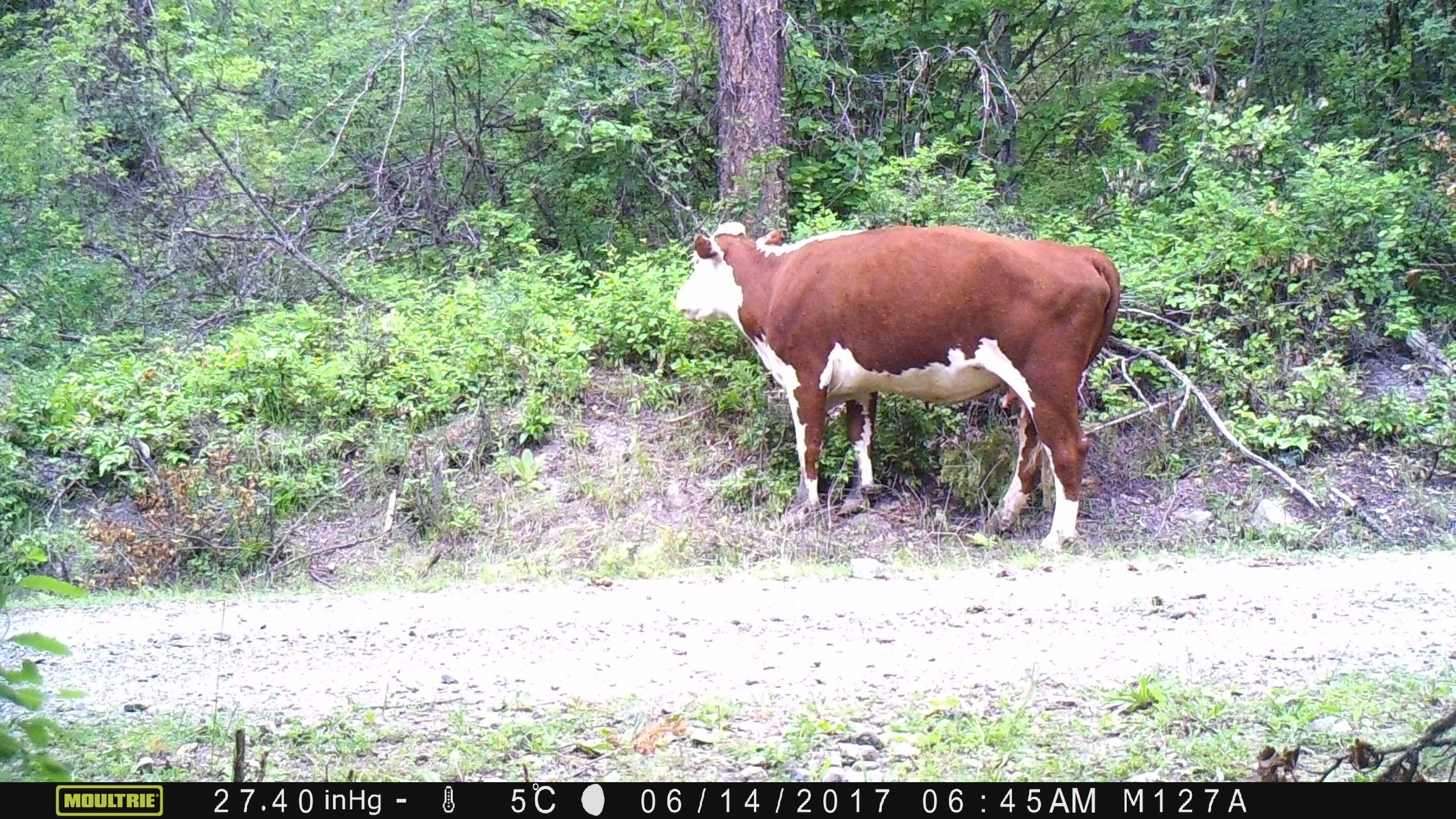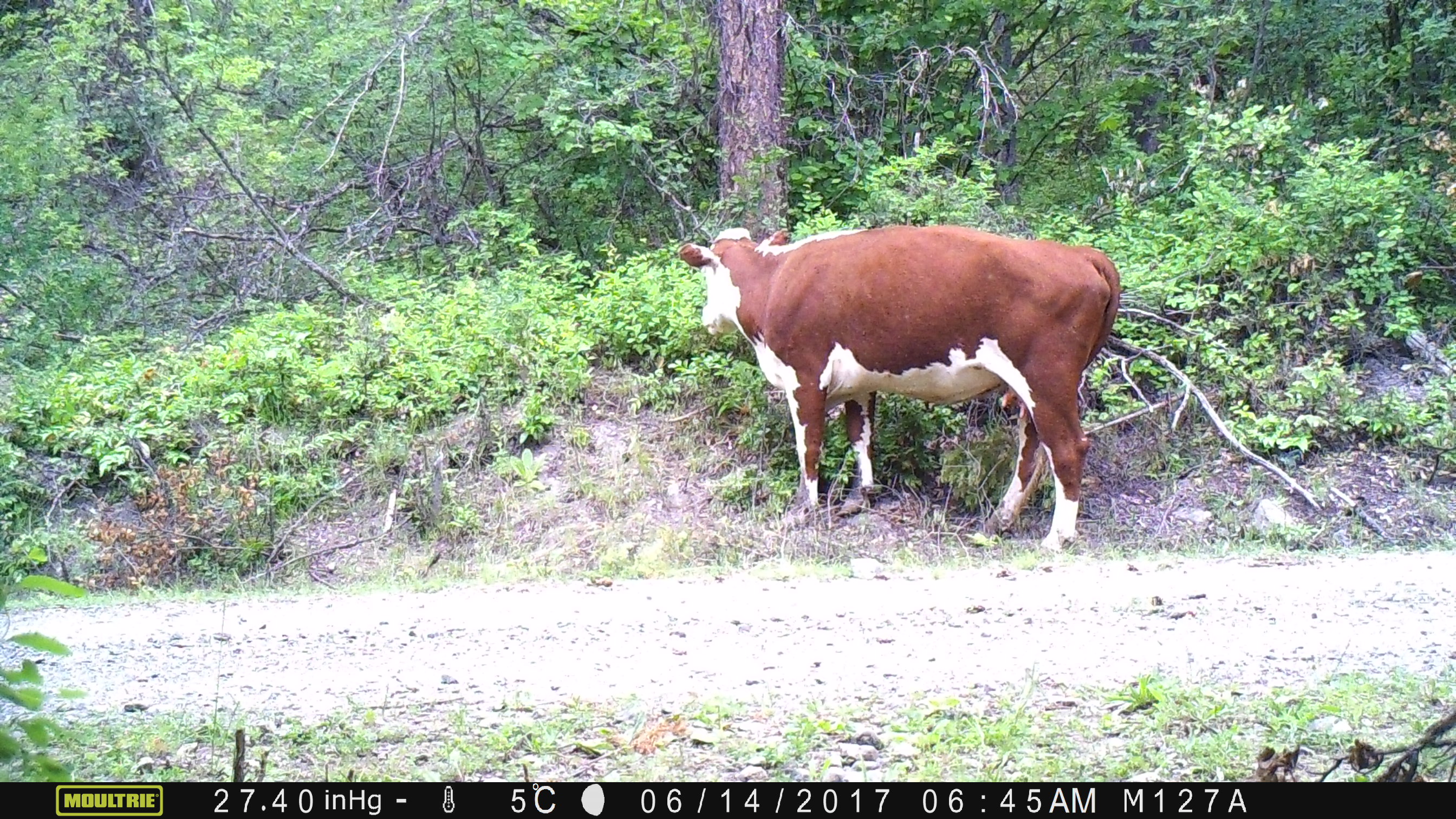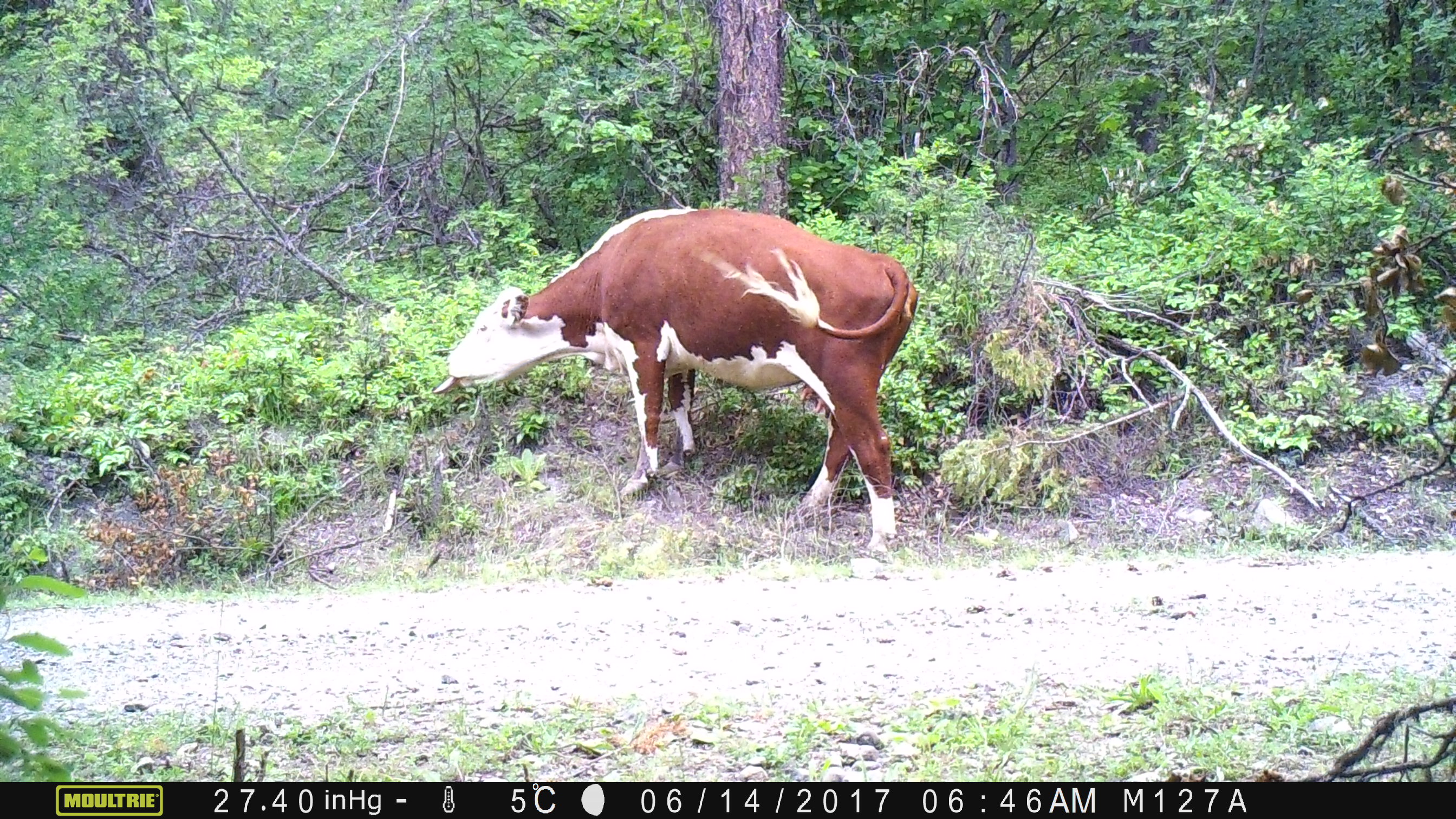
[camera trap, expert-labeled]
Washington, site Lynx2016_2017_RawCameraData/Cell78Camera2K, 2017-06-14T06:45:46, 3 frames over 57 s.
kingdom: Animalia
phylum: Chordata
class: Mammalia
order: Artiodactyla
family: Bovidae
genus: Bos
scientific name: Bos taurus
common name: domestic cattle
Domestic cattle (Bos taurus). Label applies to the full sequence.